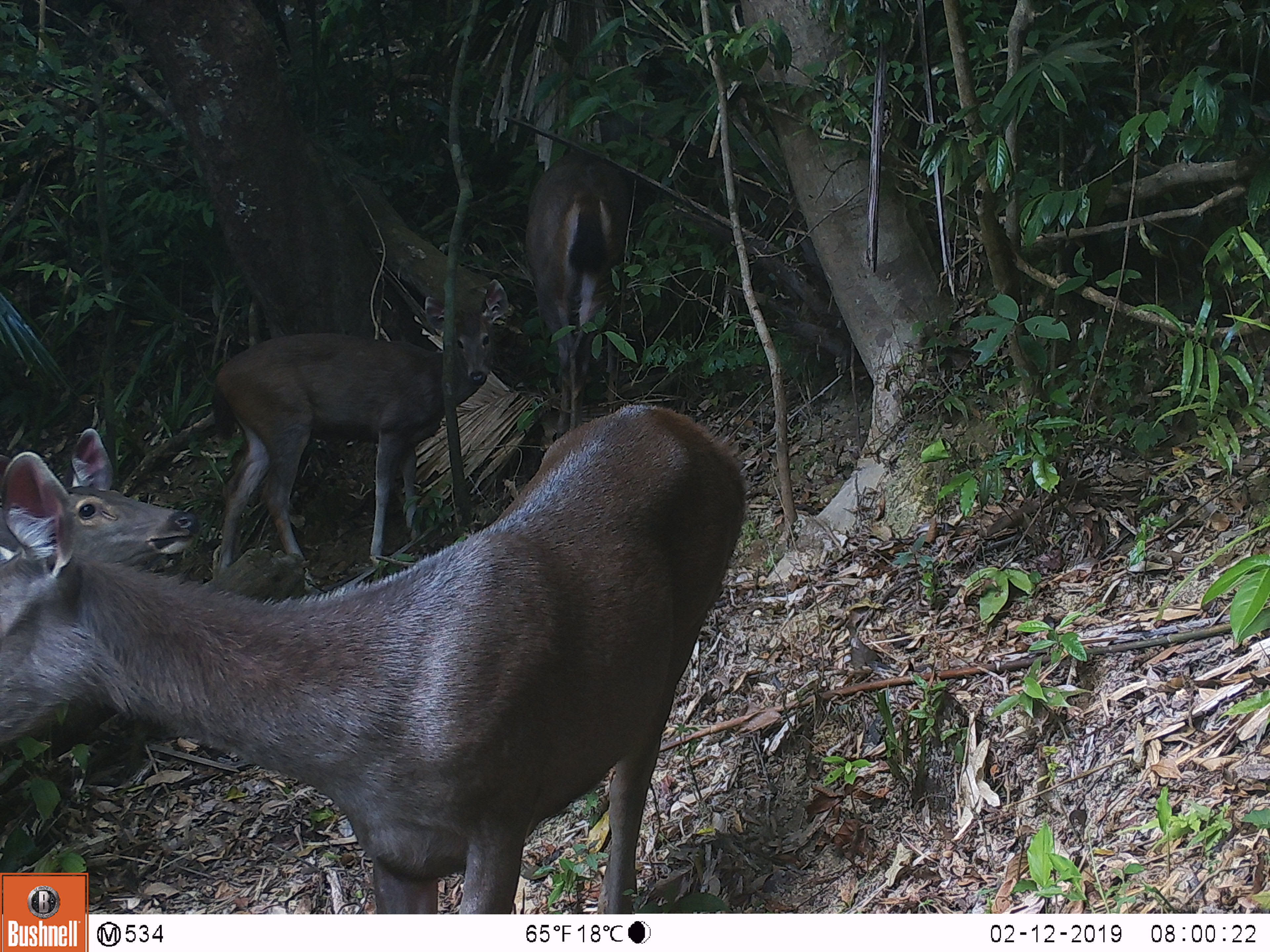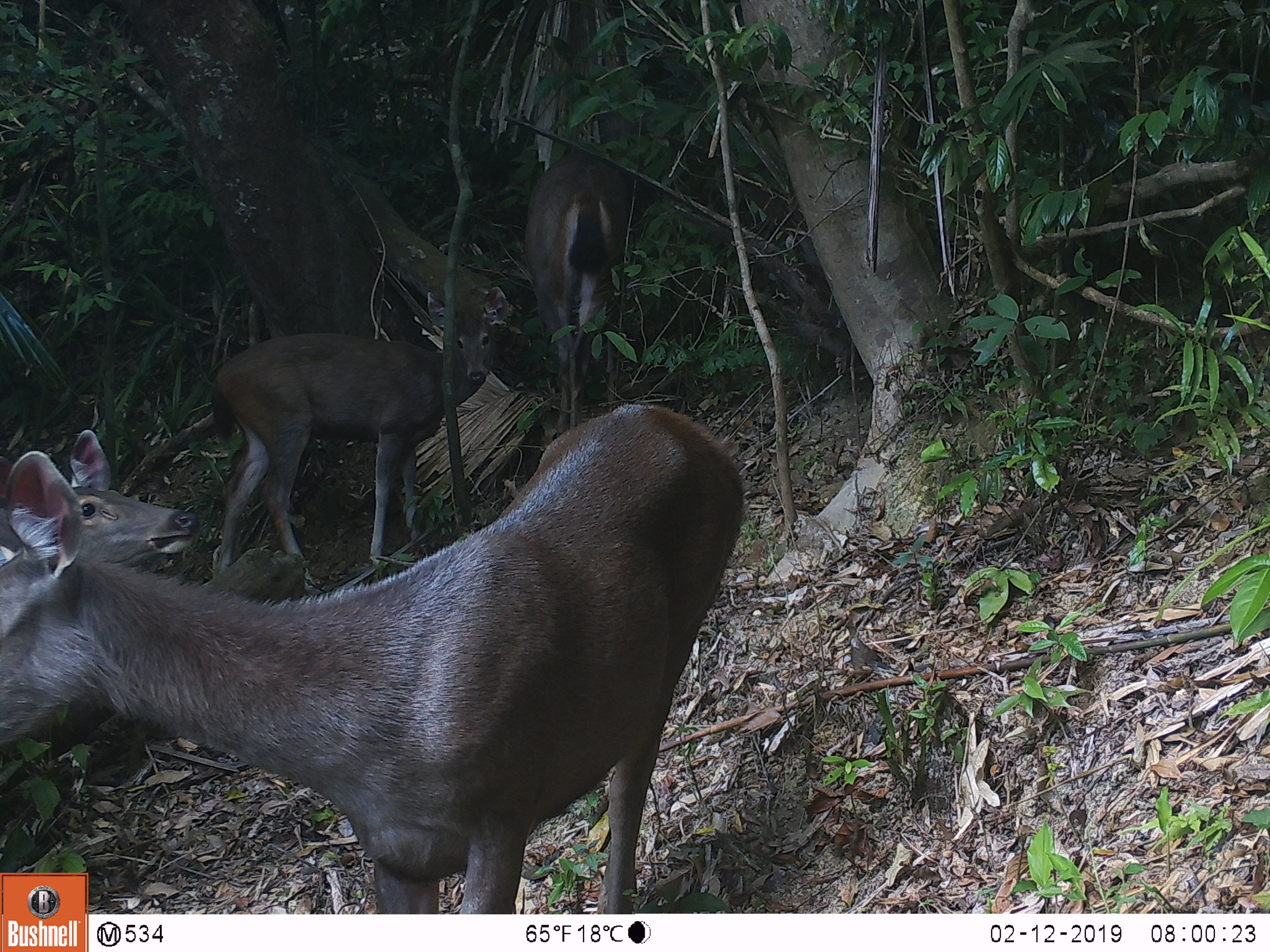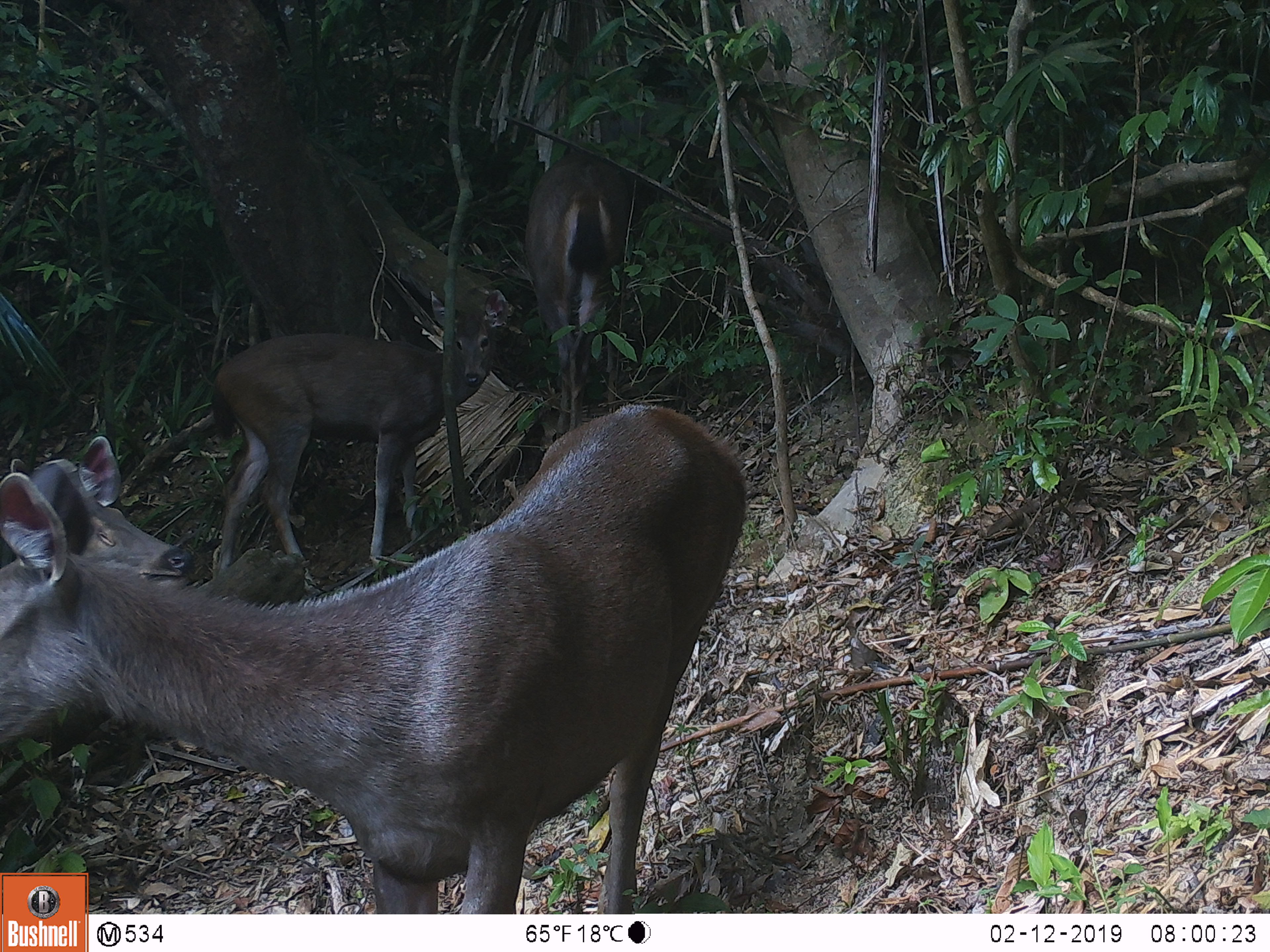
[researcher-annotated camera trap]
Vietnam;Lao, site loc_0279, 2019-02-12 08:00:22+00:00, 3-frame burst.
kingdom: Animalia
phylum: Chordata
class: Mammalia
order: Artiodactyla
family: Cervidae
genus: Rusa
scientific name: Rusa unicolor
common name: sambar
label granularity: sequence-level